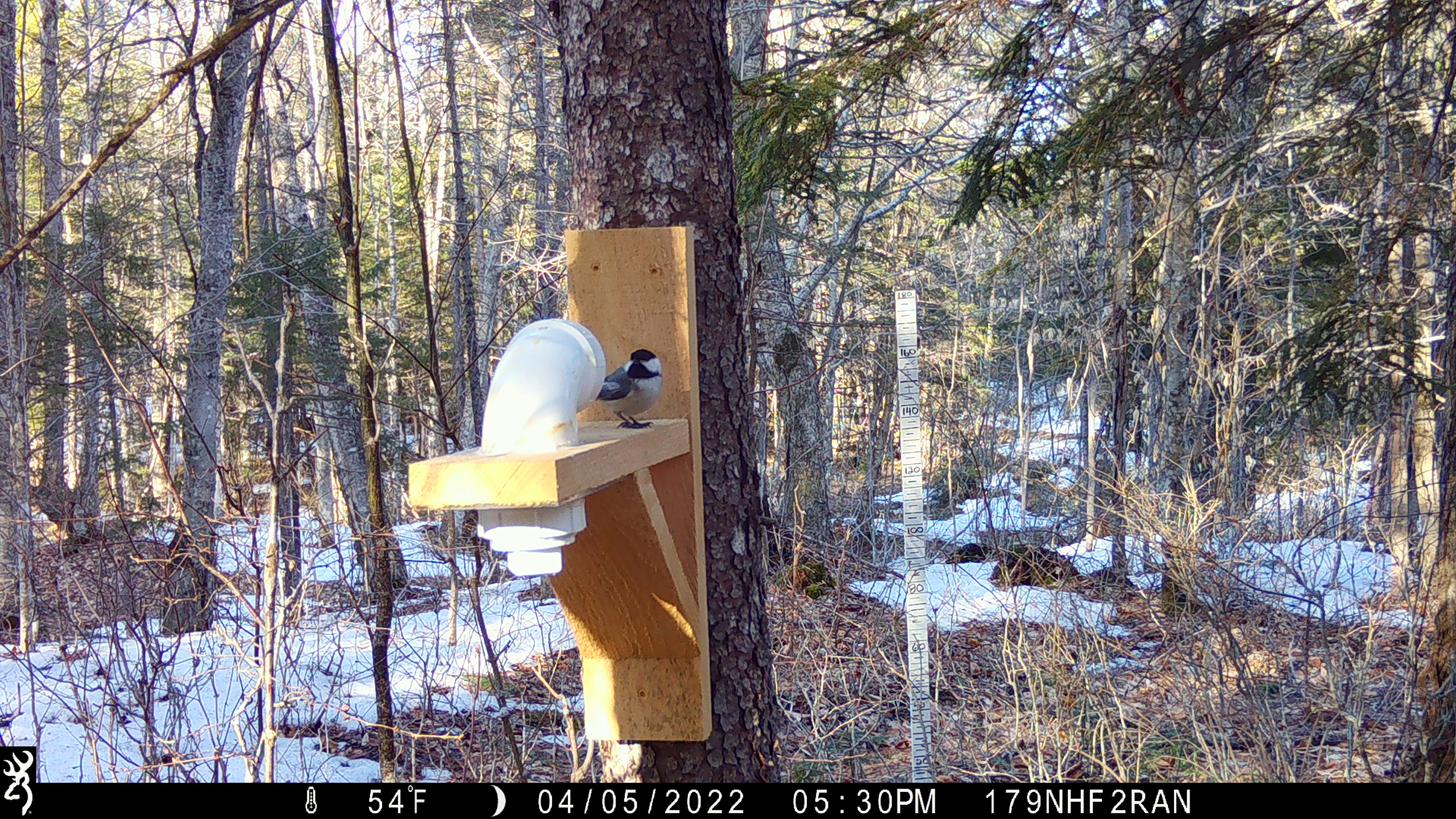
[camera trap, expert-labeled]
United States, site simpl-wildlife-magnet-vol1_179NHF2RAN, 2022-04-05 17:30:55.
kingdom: Animalia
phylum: Chordata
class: Aves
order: Passeriformes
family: Paridae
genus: Poecile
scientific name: Poecile atricapillus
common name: black-capped chickadee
Black-capped chickadee (Poecile atricapillus).